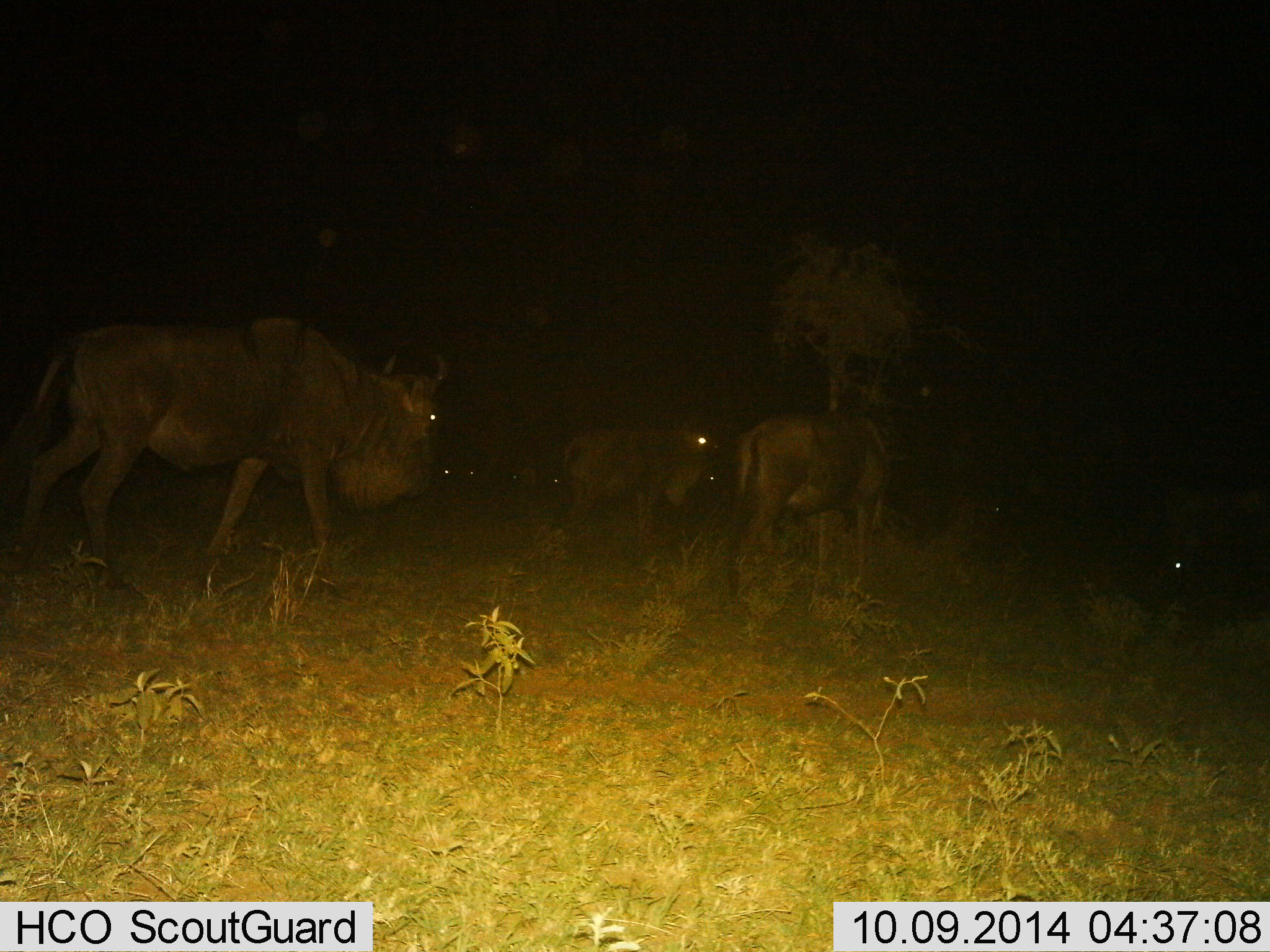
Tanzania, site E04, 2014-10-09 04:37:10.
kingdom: Animalia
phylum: Chordata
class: Mammalia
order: Artiodactyla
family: Bovidae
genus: Connochaetes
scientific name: Connochaetes taurinus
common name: blue wildebeest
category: wildebeest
Wildebeest (blue wildebeest) (Connochaetes taurinus), count 4. Behavior (volunteer vote fractions): standing 55%, resting 9%, moving 73%, interacting 0%. Young present (vote fraction): 0%. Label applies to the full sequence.